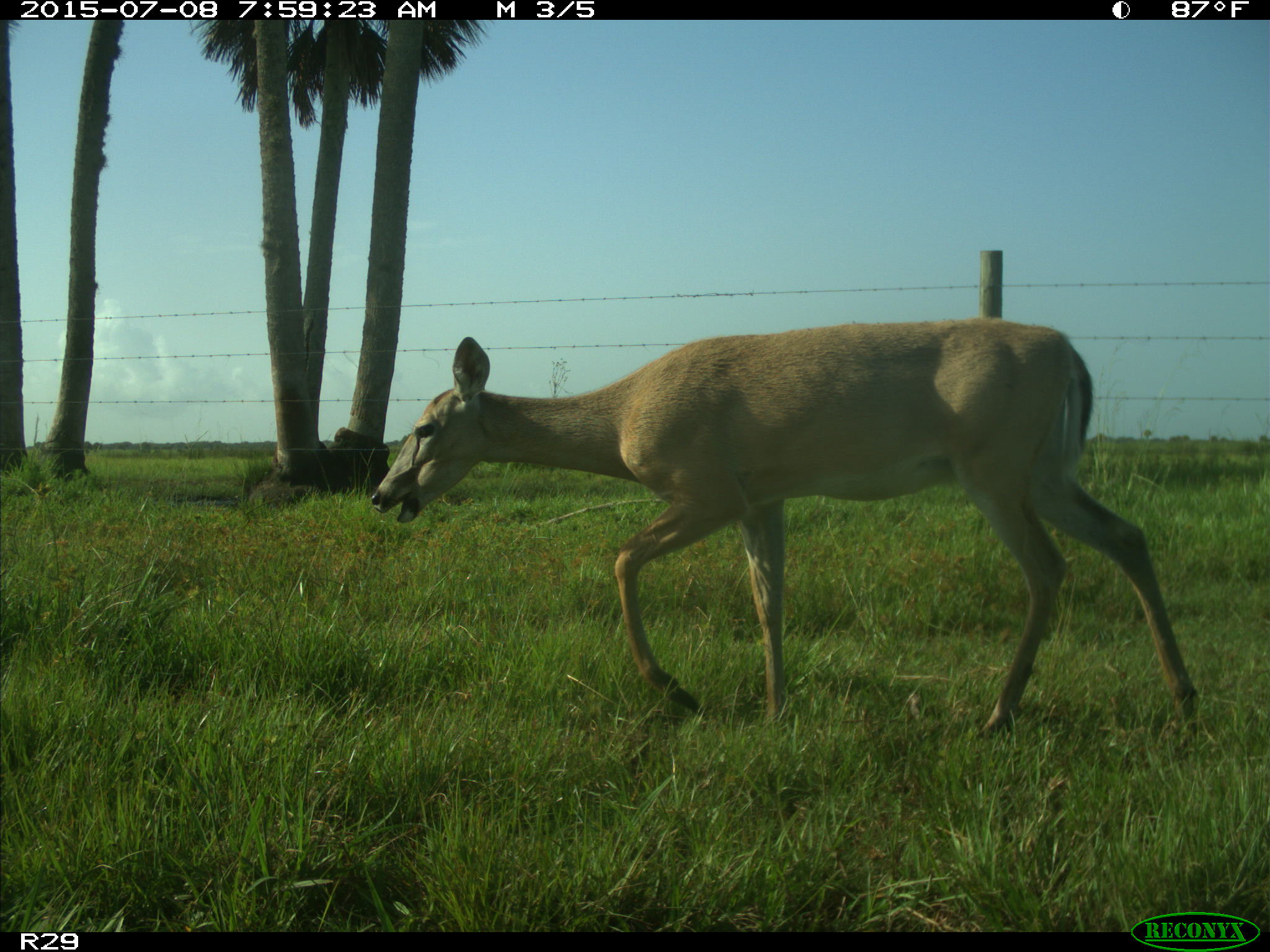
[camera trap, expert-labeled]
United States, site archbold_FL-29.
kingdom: Animalia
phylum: Chordata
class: Mammalia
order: Artiodactyla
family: Cervidae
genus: Odocoileus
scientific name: Odocoileus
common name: deer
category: unidentified deer